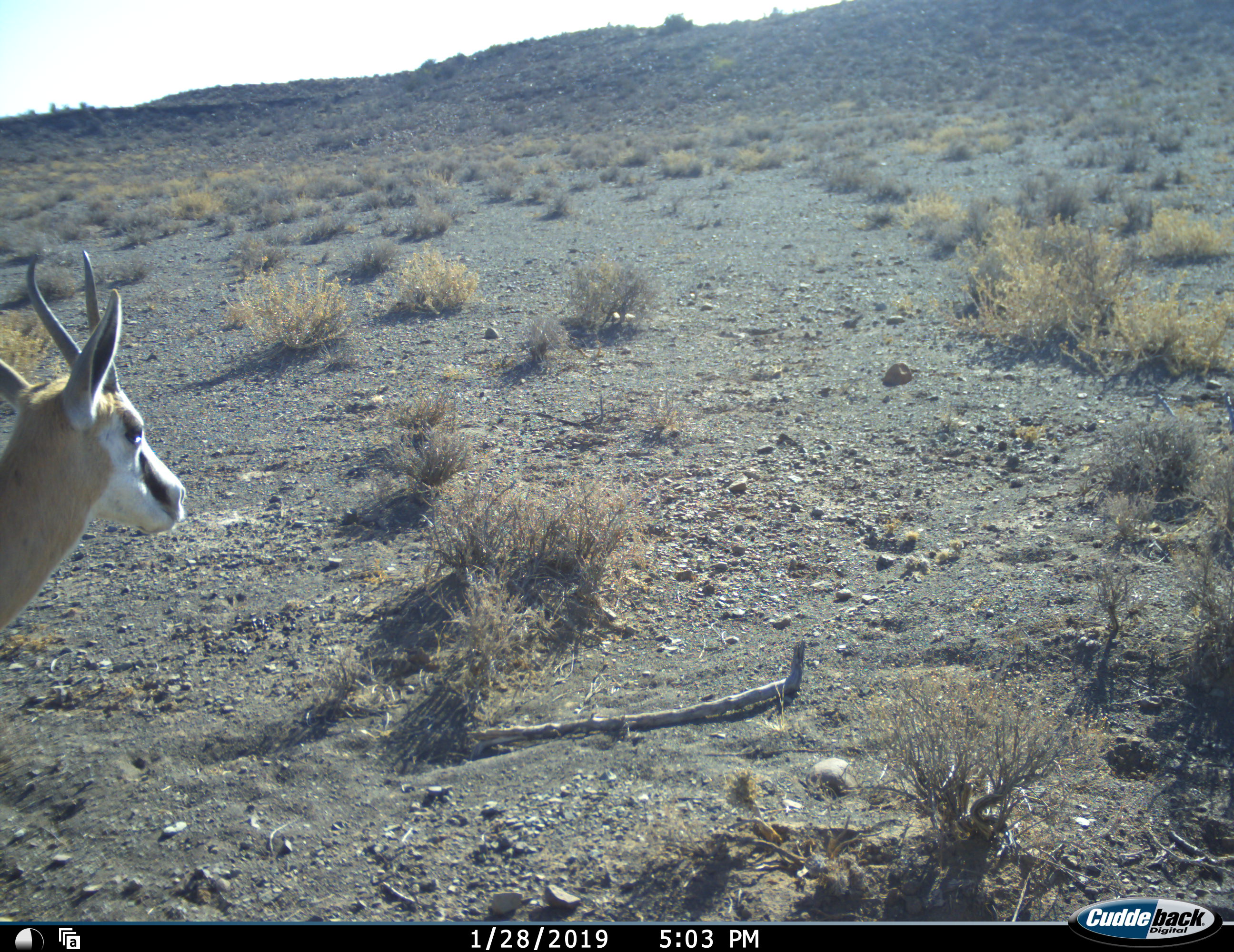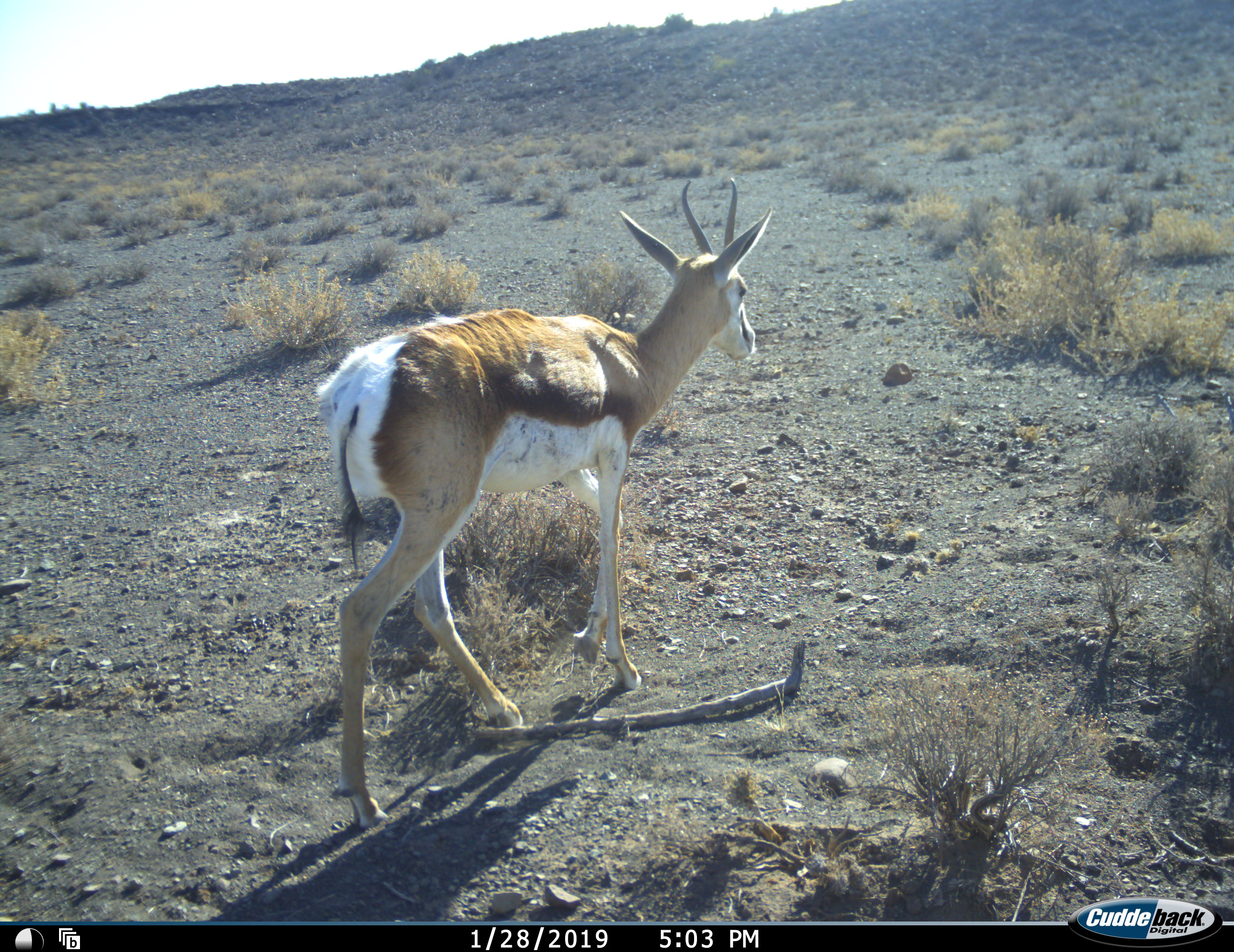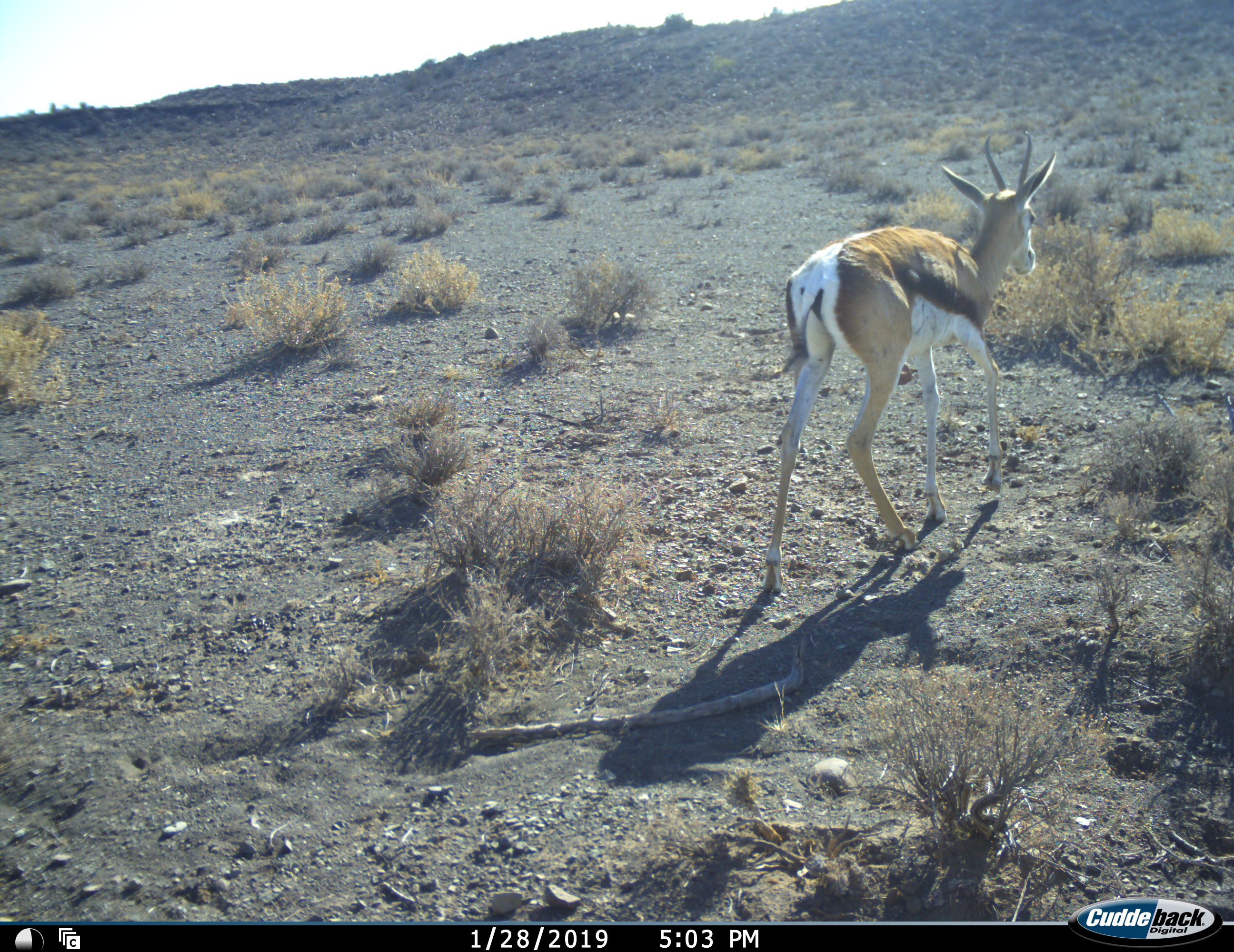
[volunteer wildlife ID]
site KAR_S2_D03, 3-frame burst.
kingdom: Animalia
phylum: Chordata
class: Mammalia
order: Artiodactyla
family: Bovidae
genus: Antidorcas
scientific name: Antidorcas marsupialis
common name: springbok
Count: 1.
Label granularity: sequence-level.